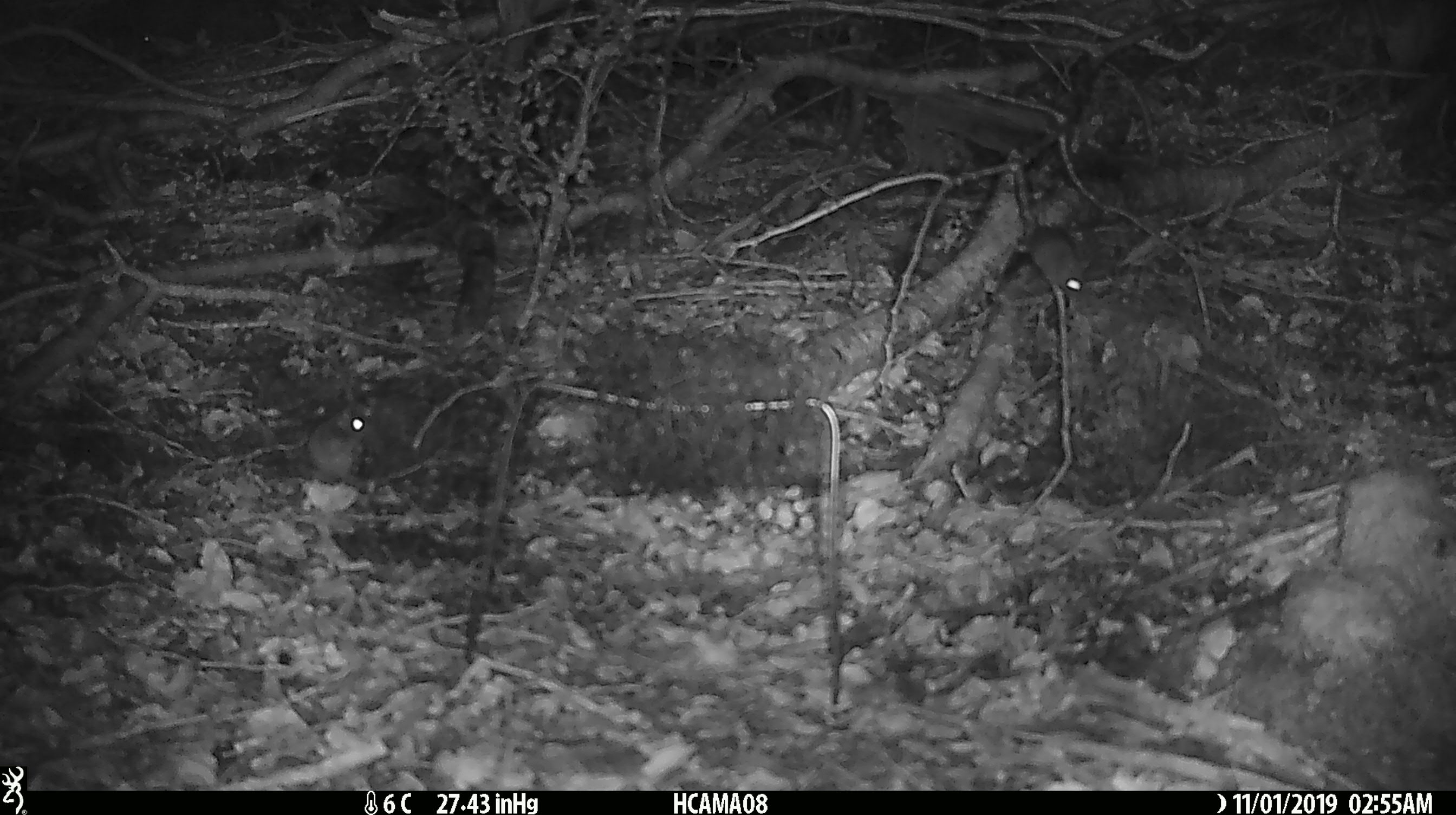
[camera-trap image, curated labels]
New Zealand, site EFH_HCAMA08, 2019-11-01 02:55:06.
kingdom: Animalia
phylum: Chordata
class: Mammalia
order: Rodentia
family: Muridae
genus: Mus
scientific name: Mus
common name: mouse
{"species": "mouse (Mus)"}